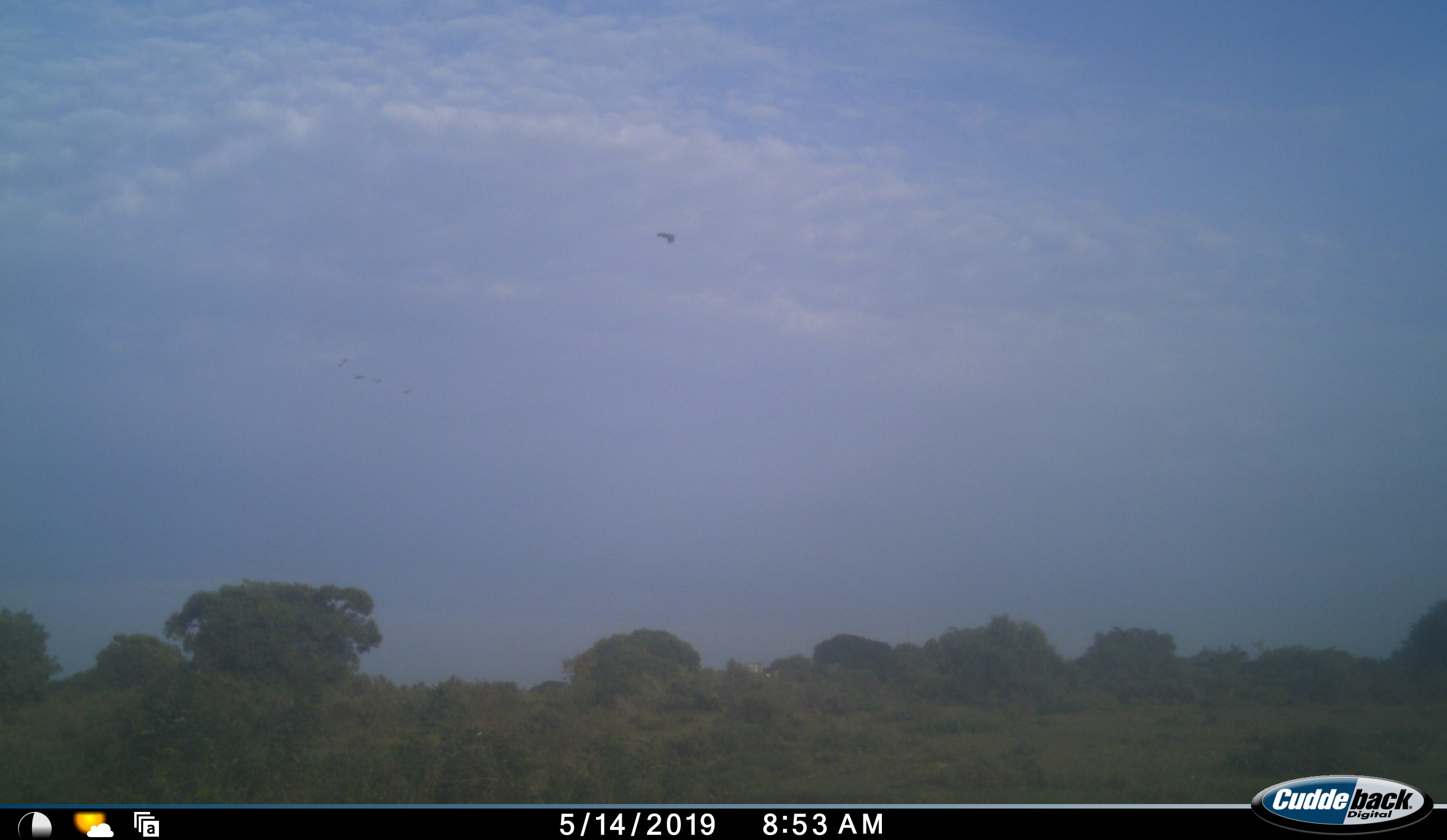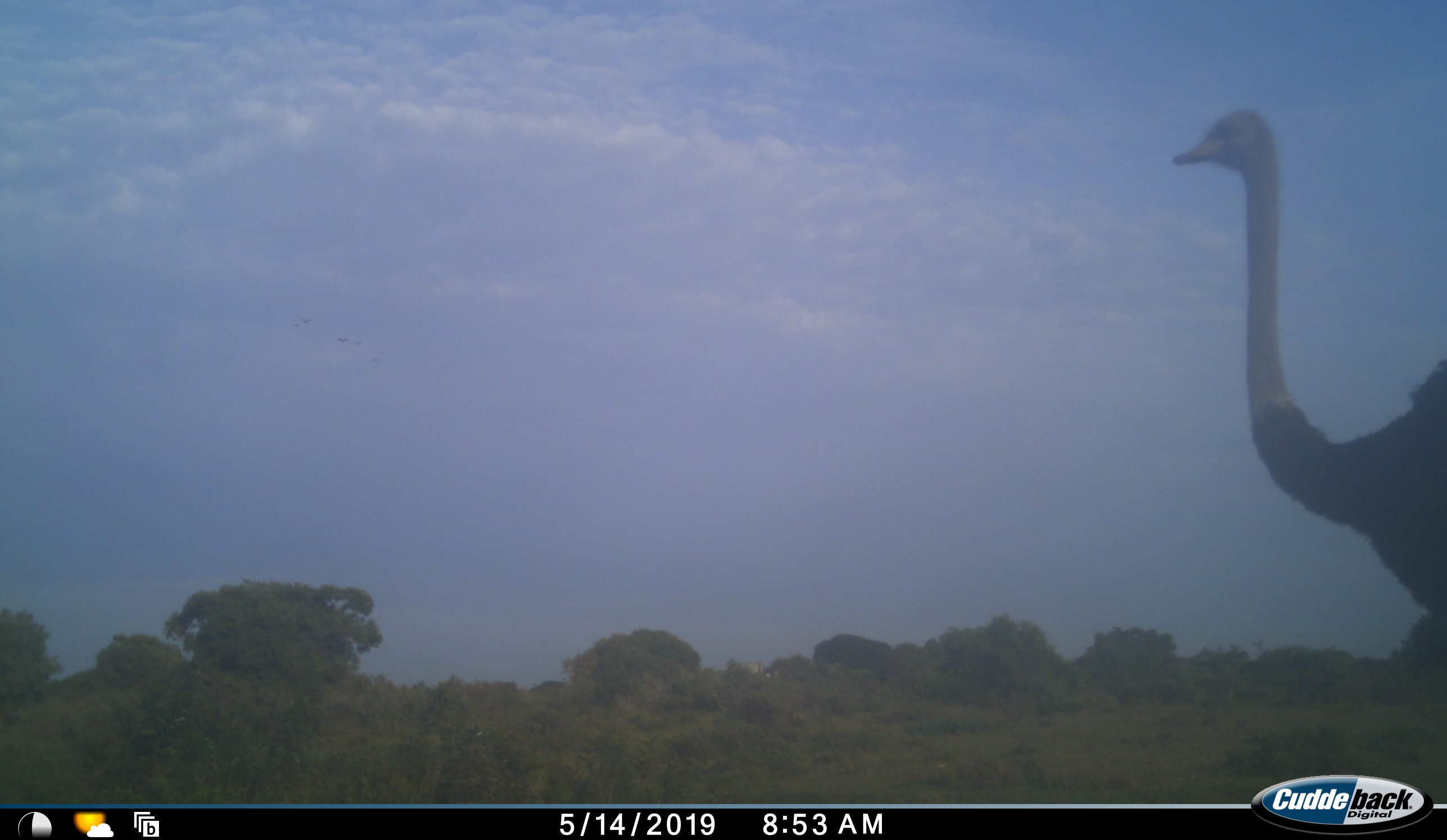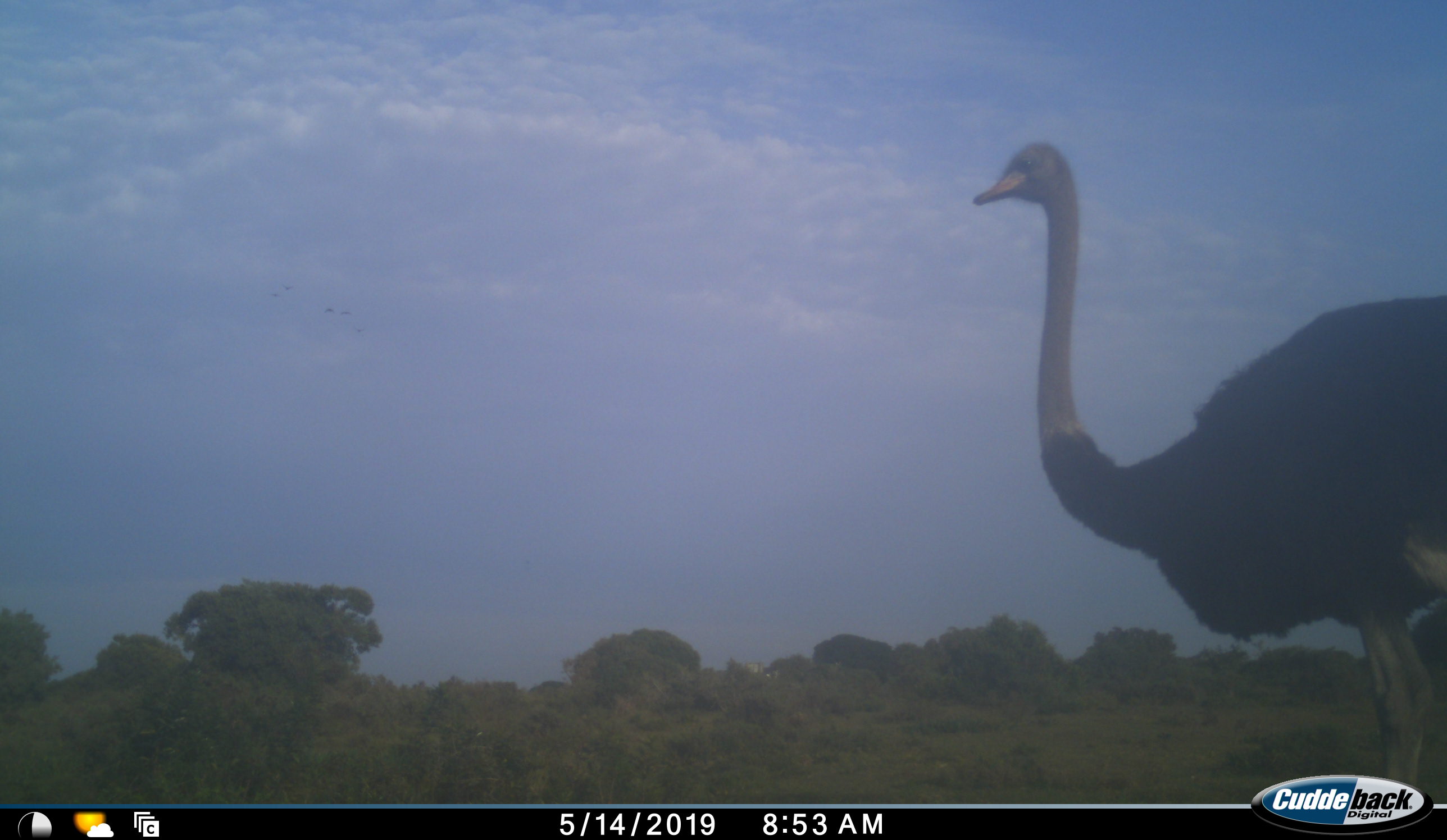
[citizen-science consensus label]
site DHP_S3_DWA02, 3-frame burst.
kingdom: Animalia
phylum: Chordata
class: Aves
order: Struthioniformes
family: Struthionidae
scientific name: Struthionidae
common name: ostrich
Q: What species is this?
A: Ostrich (Struthionidae).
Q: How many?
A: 1.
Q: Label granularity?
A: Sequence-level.